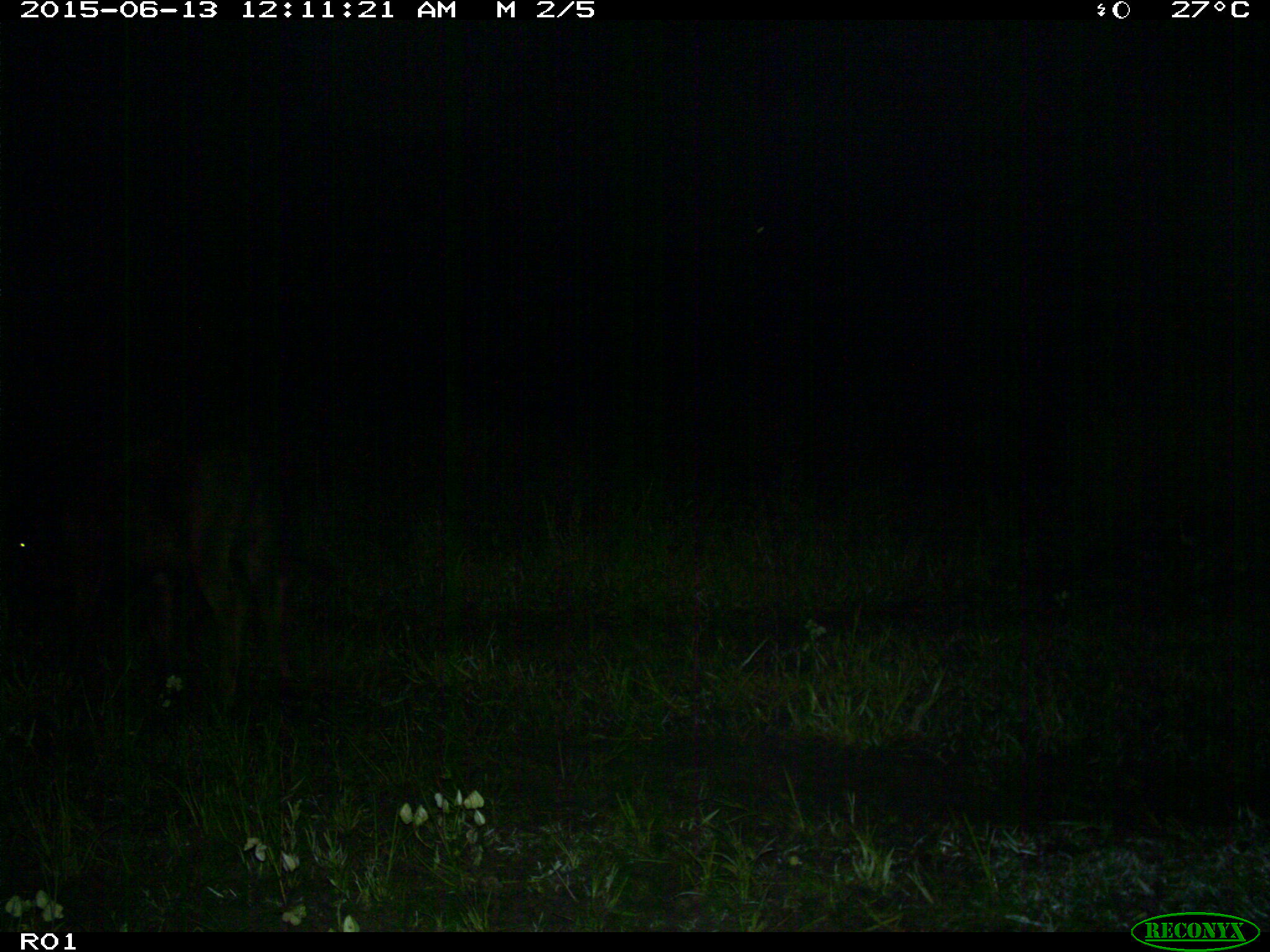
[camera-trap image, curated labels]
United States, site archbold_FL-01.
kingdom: Animalia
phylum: Chordata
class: Mammalia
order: Artiodactyla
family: Bovidae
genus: Bos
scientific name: Bos taurus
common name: domestic cow